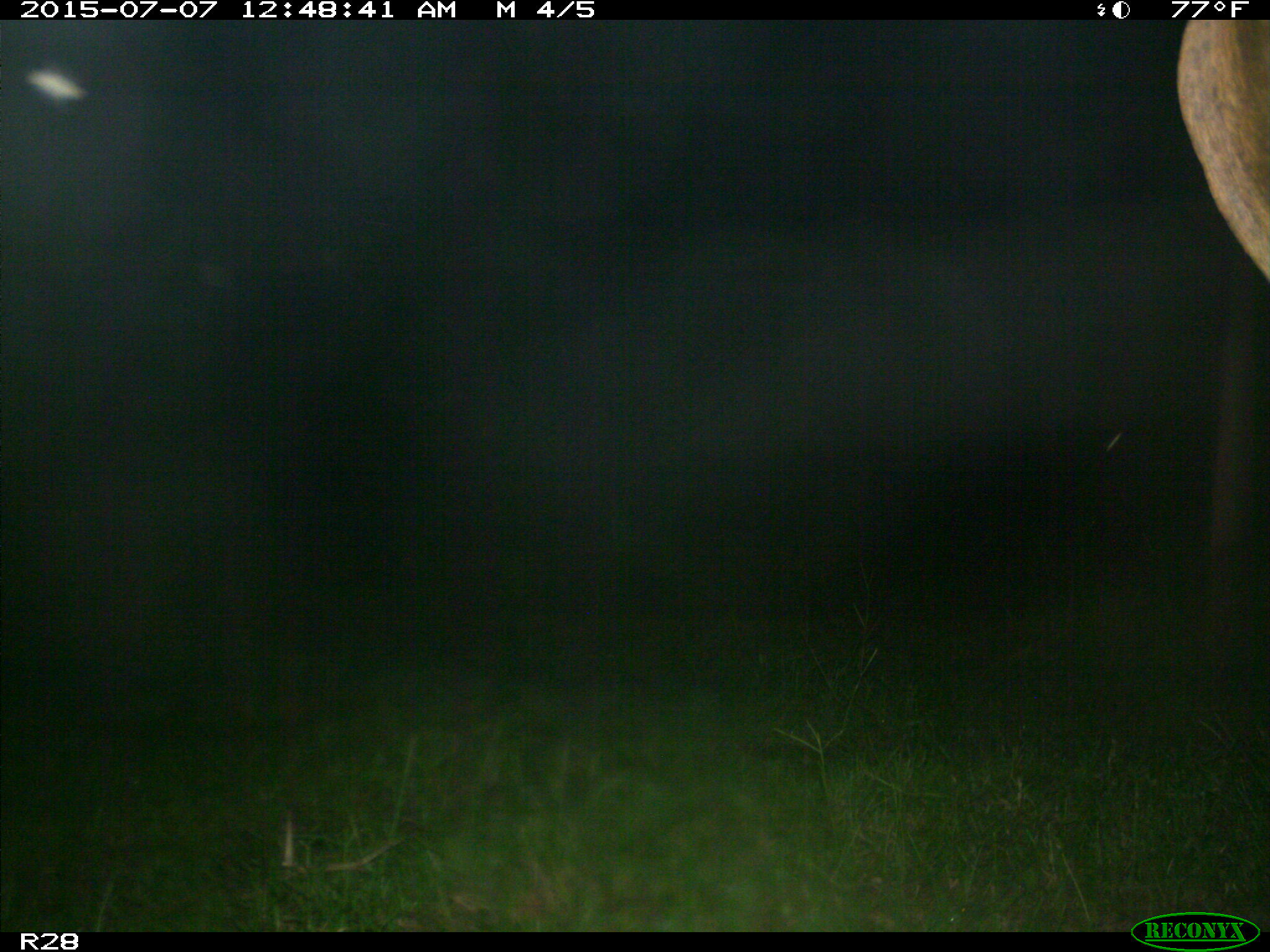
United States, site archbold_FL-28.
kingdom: Animalia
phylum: Chordata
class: Mammalia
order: Artiodactyla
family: Bovidae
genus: Bos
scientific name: Bos taurus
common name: domestic cow